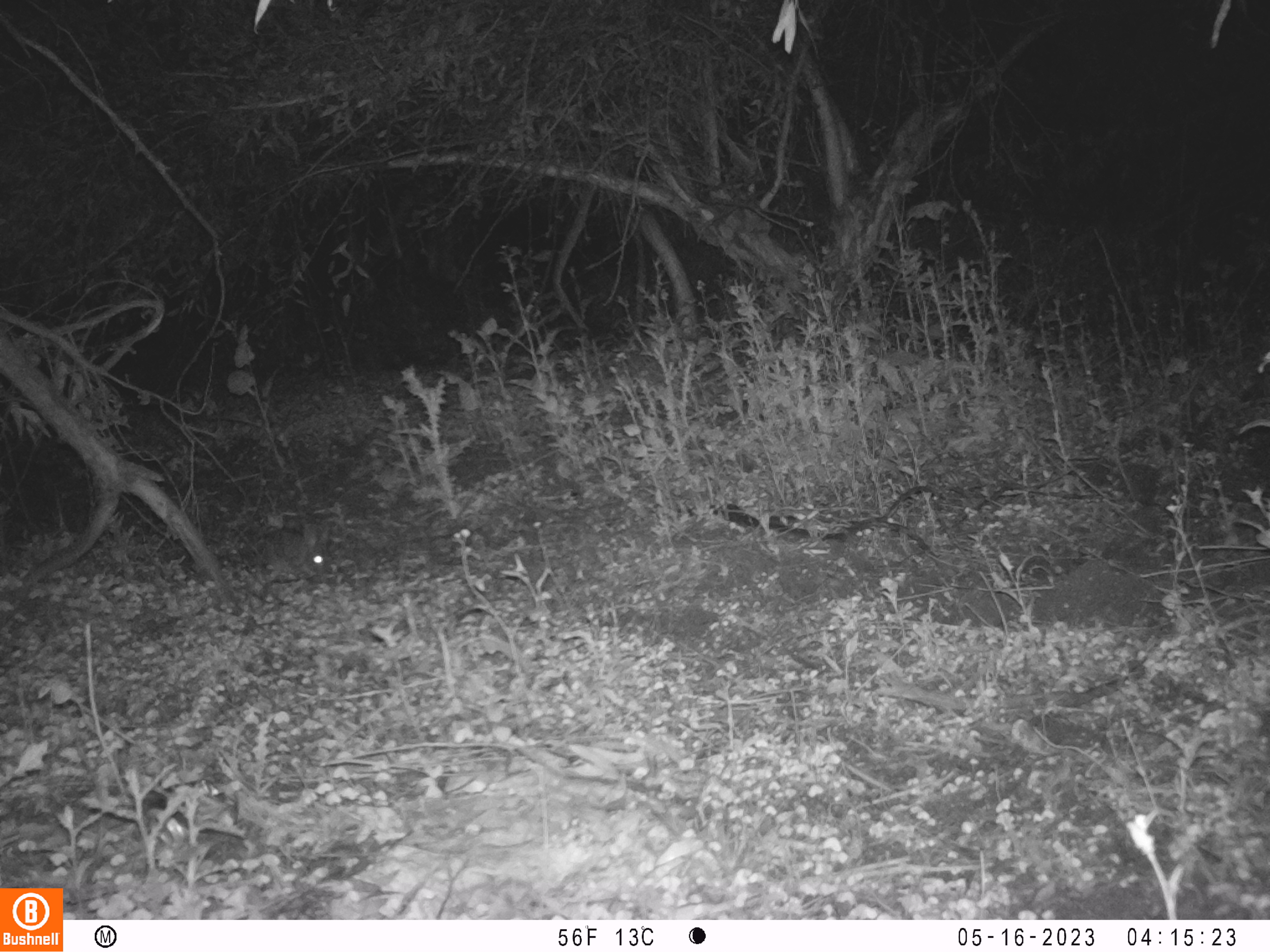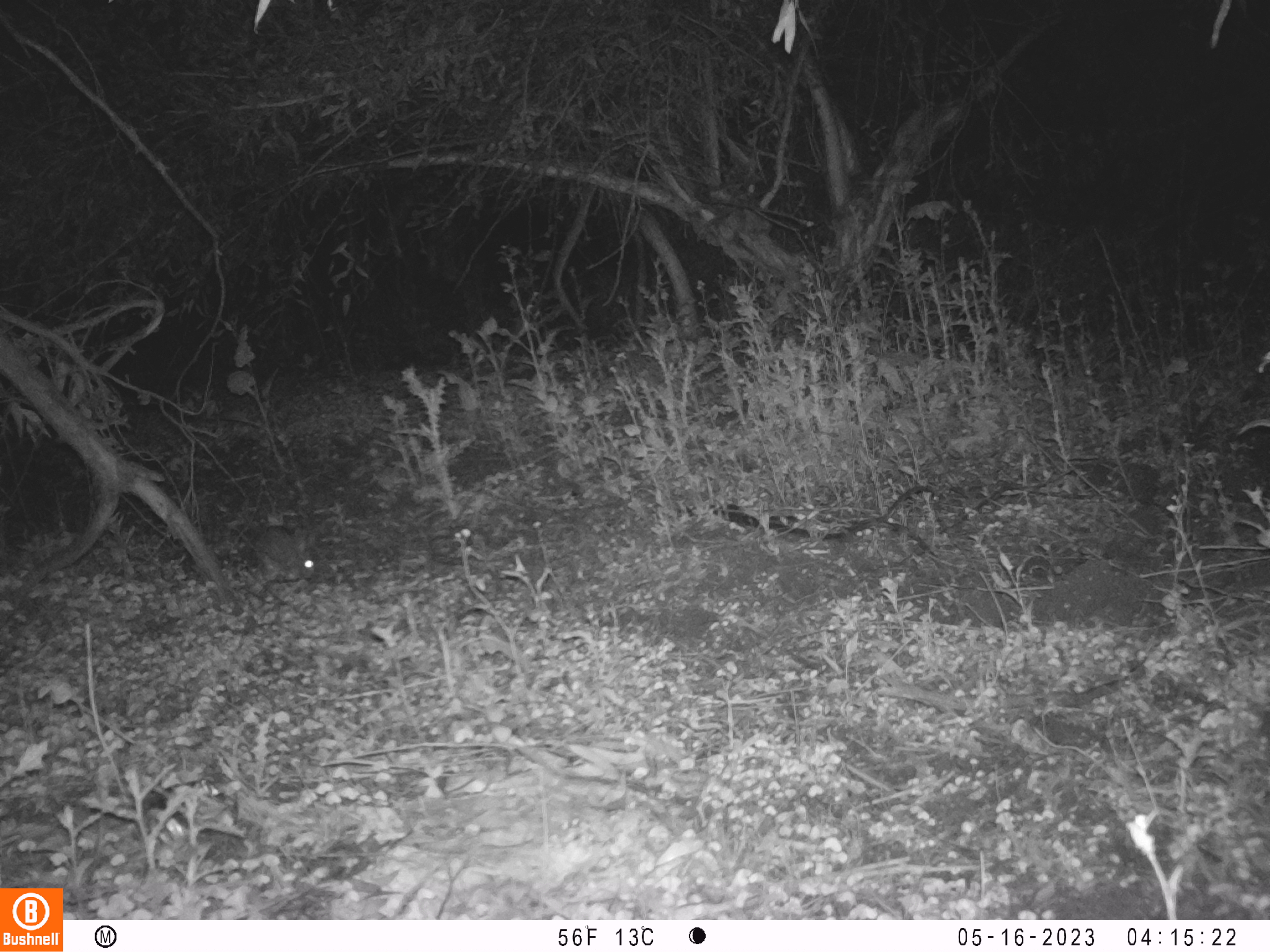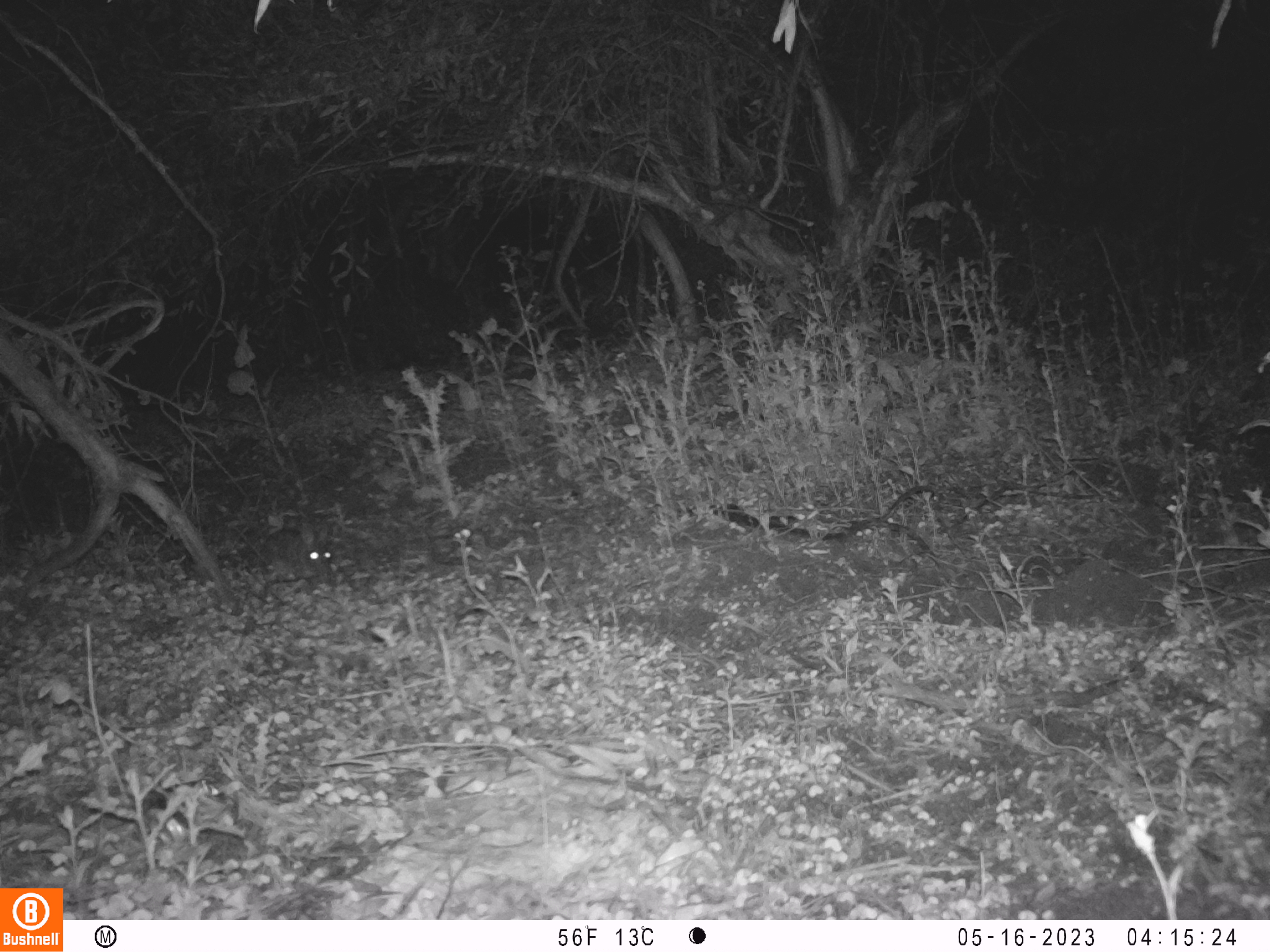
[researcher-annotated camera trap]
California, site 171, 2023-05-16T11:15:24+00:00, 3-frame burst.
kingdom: Animalia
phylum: Chordata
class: Mammalia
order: Lagomorpha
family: Leporidae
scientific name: Leporidae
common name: rabbit